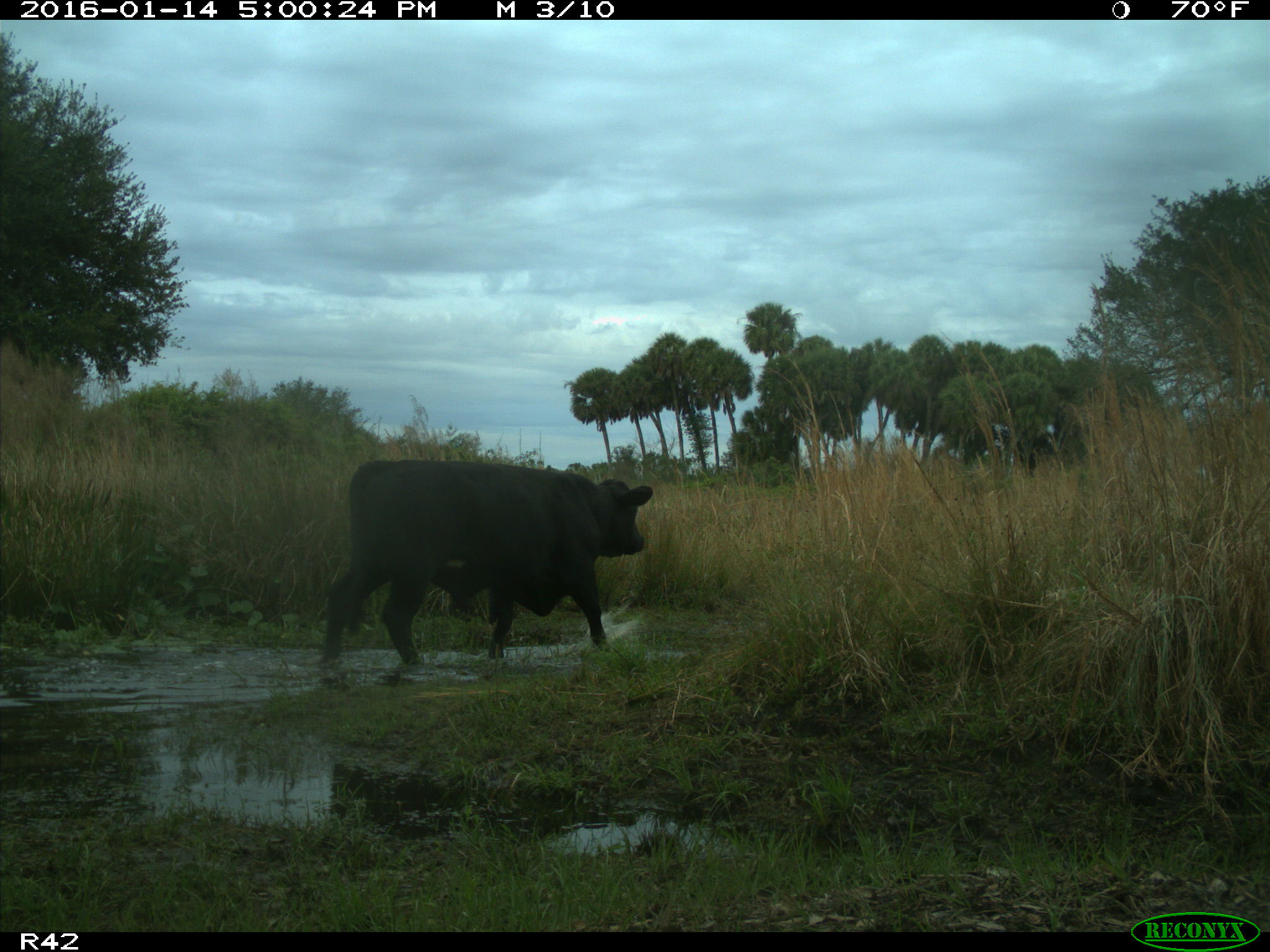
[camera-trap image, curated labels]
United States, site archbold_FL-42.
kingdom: Animalia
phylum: Chordata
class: Mammalia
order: Artiodactyla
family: Bovidae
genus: Bos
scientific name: Bos taurus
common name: domestic cow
Bos taurus (domestic cow).